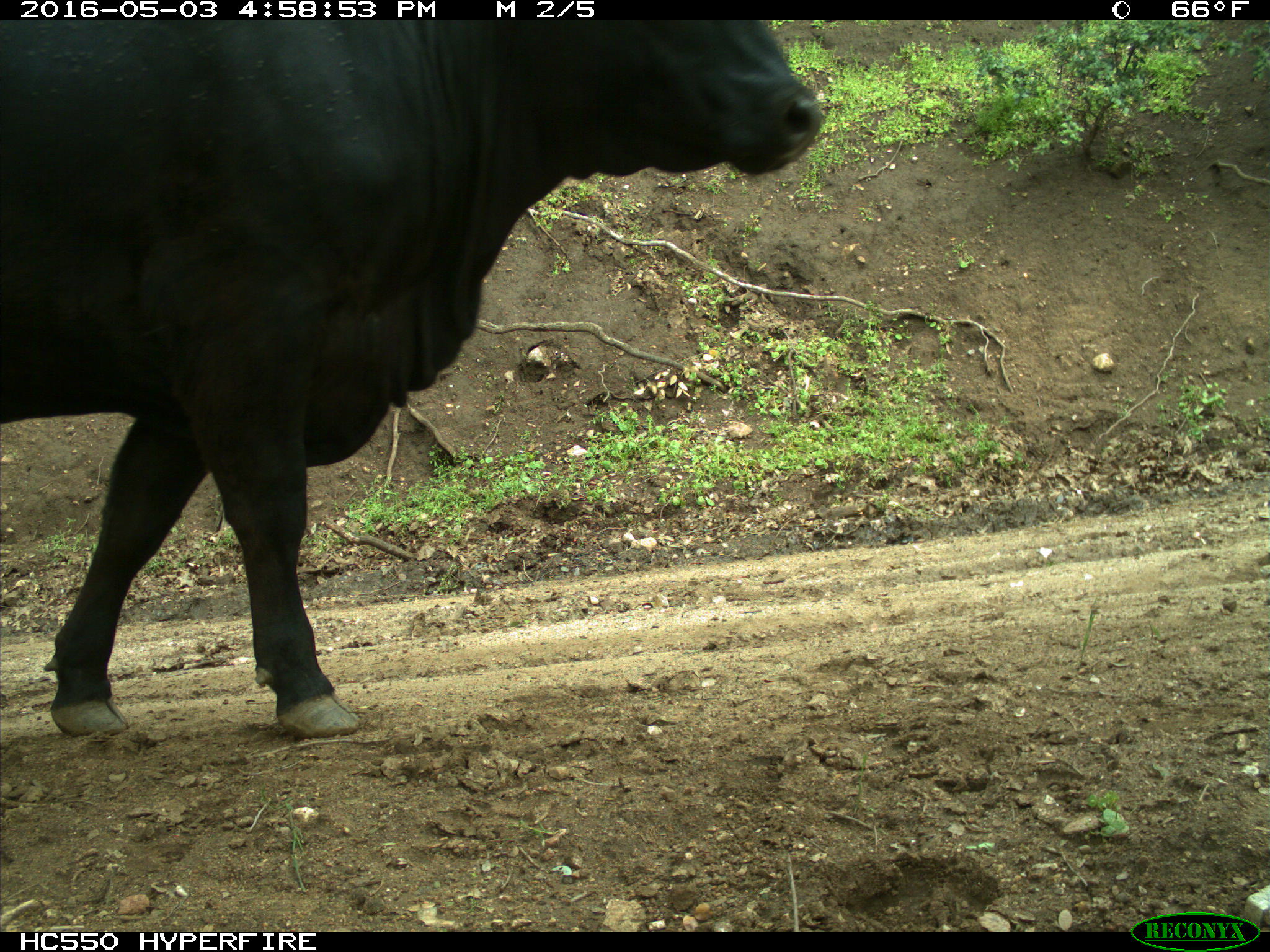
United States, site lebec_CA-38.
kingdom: Animalia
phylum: Chordata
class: Mammalia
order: Artiodactyla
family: Bovidae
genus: Bos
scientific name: Bos taurus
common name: domestic cow